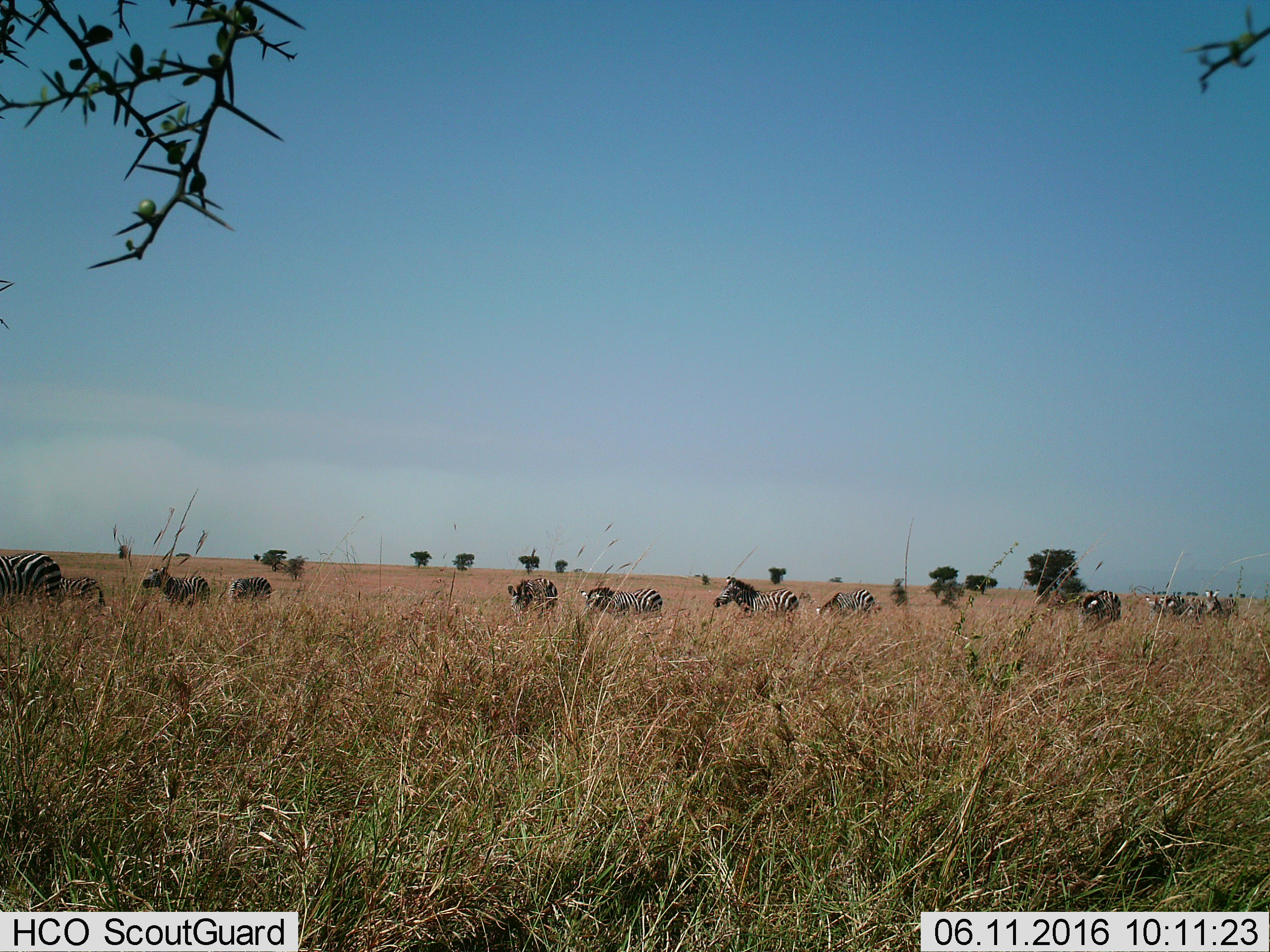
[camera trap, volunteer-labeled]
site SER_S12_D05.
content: unidentified animal